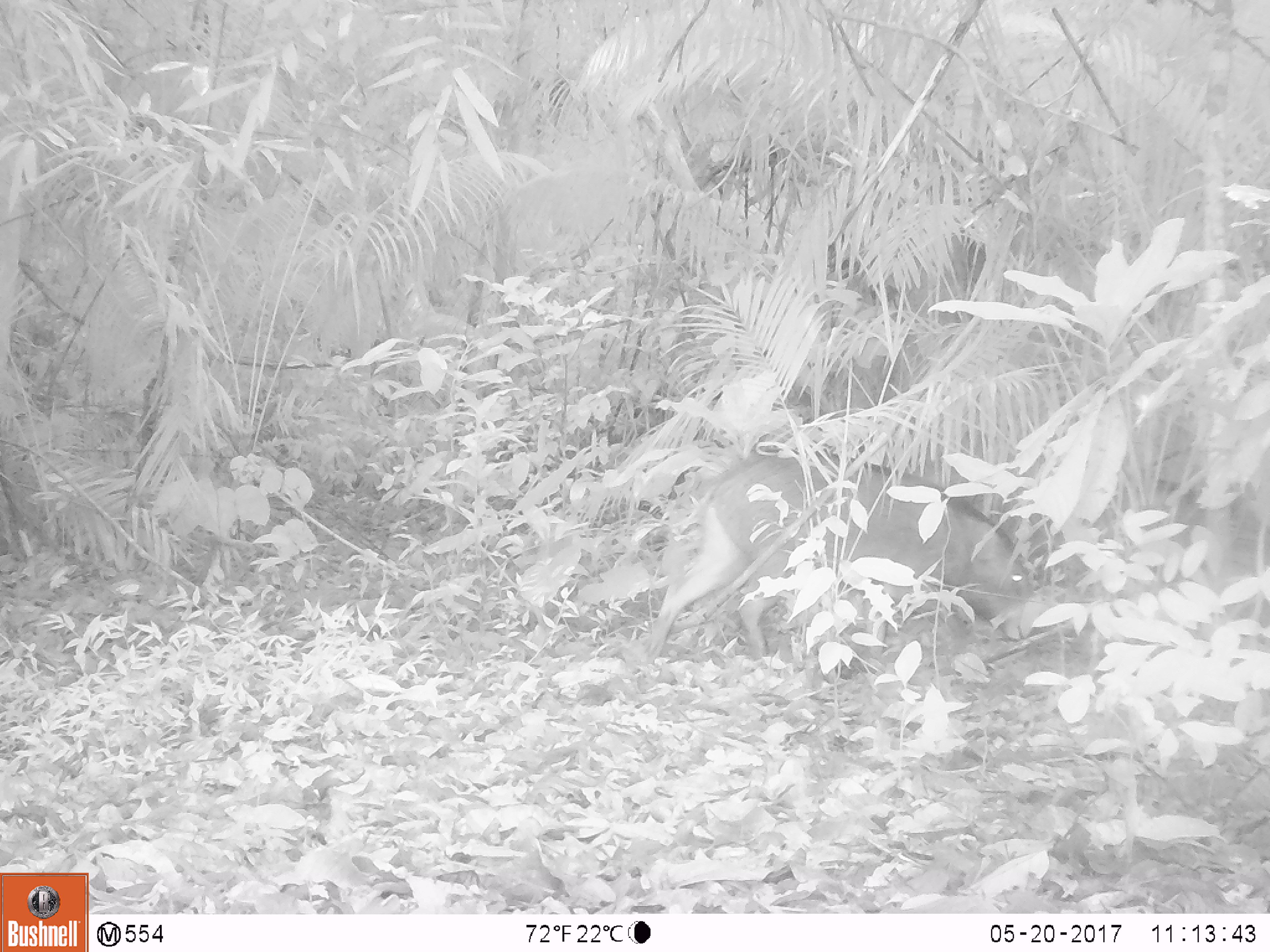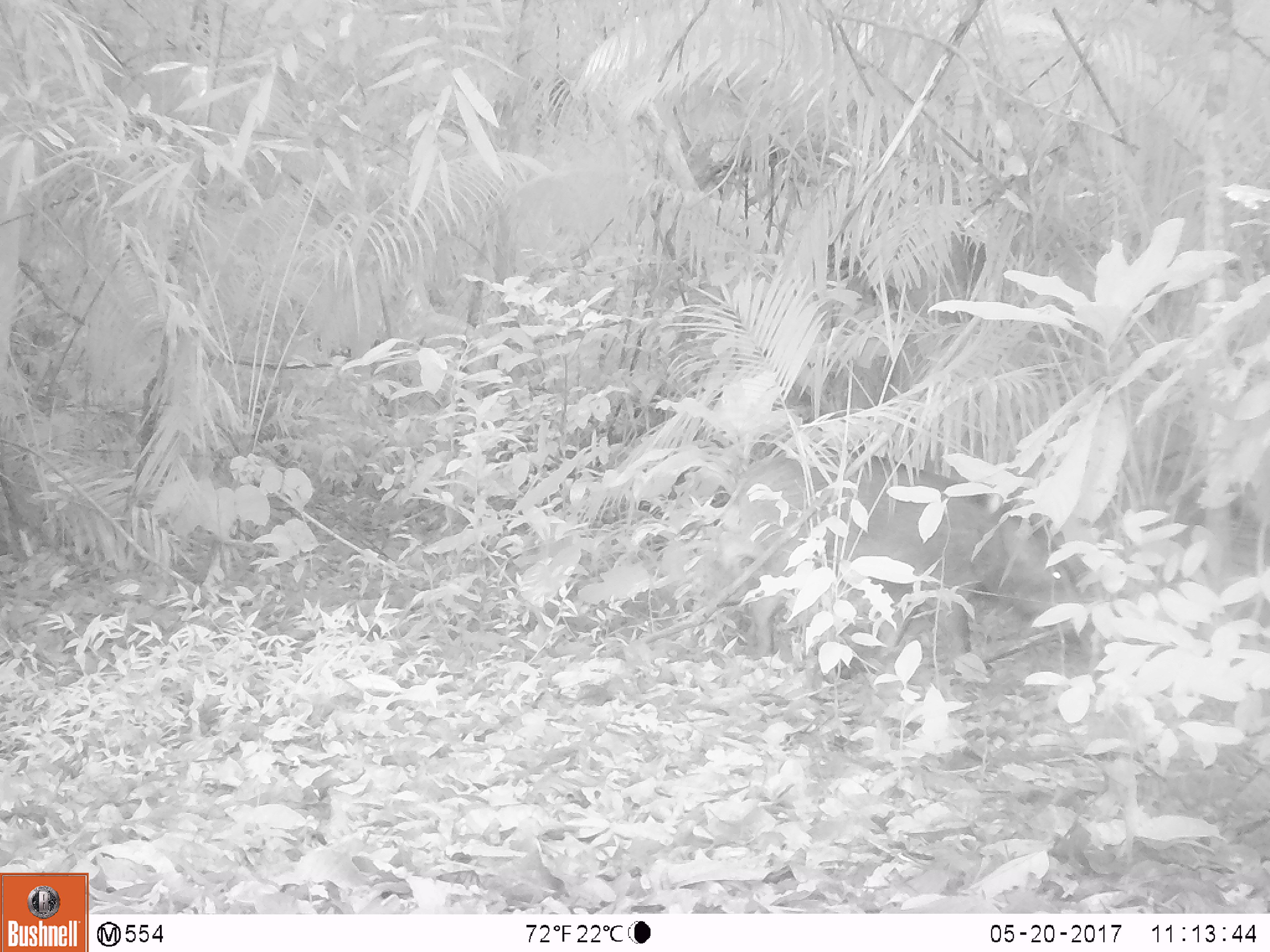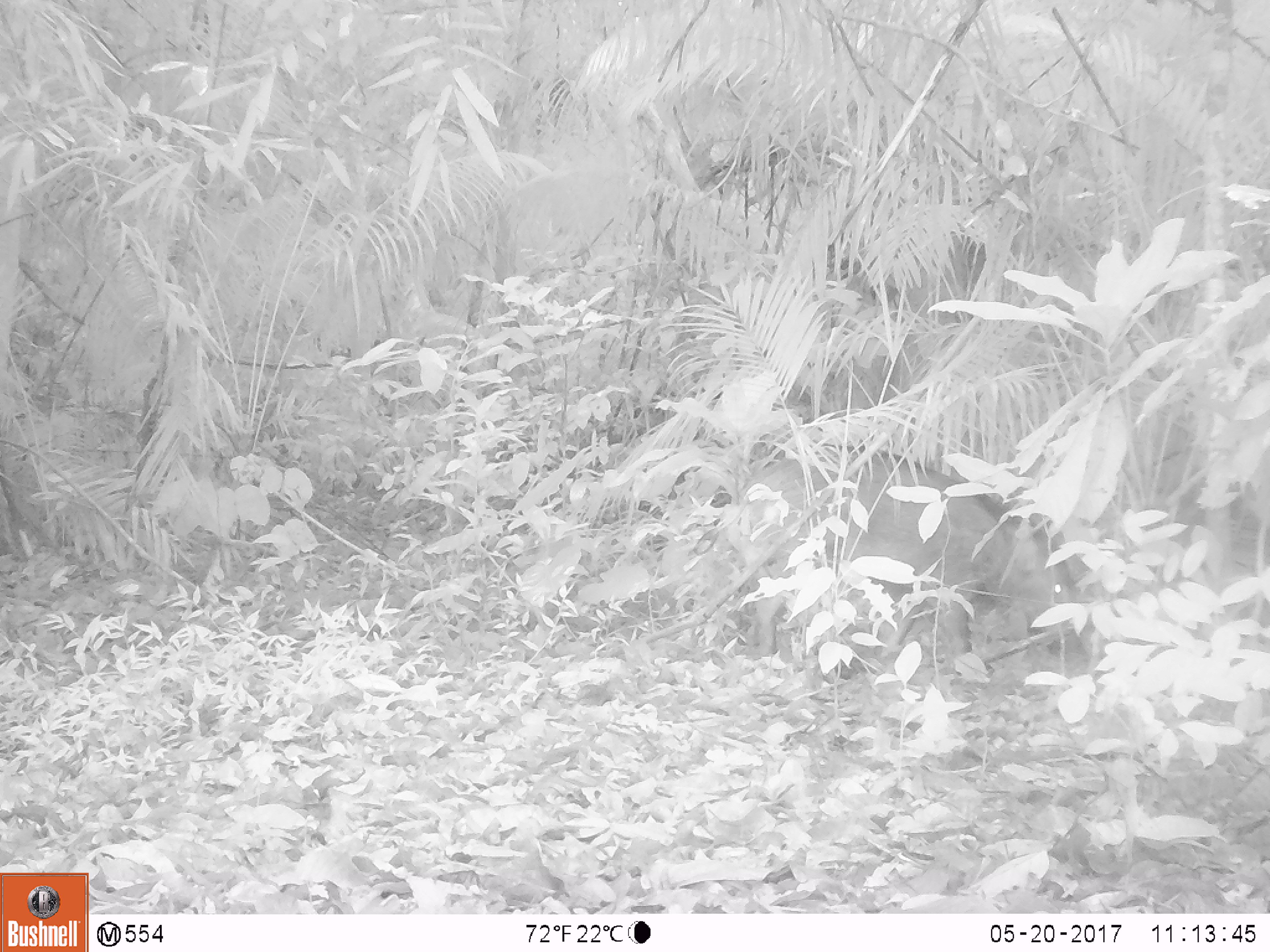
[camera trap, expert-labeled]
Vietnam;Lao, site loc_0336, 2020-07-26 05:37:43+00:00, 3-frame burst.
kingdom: Animalia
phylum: Chordata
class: Mammalia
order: Artiodactyla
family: Suidae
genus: Sus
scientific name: Sus scrofa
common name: eurasian wild pig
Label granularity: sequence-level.